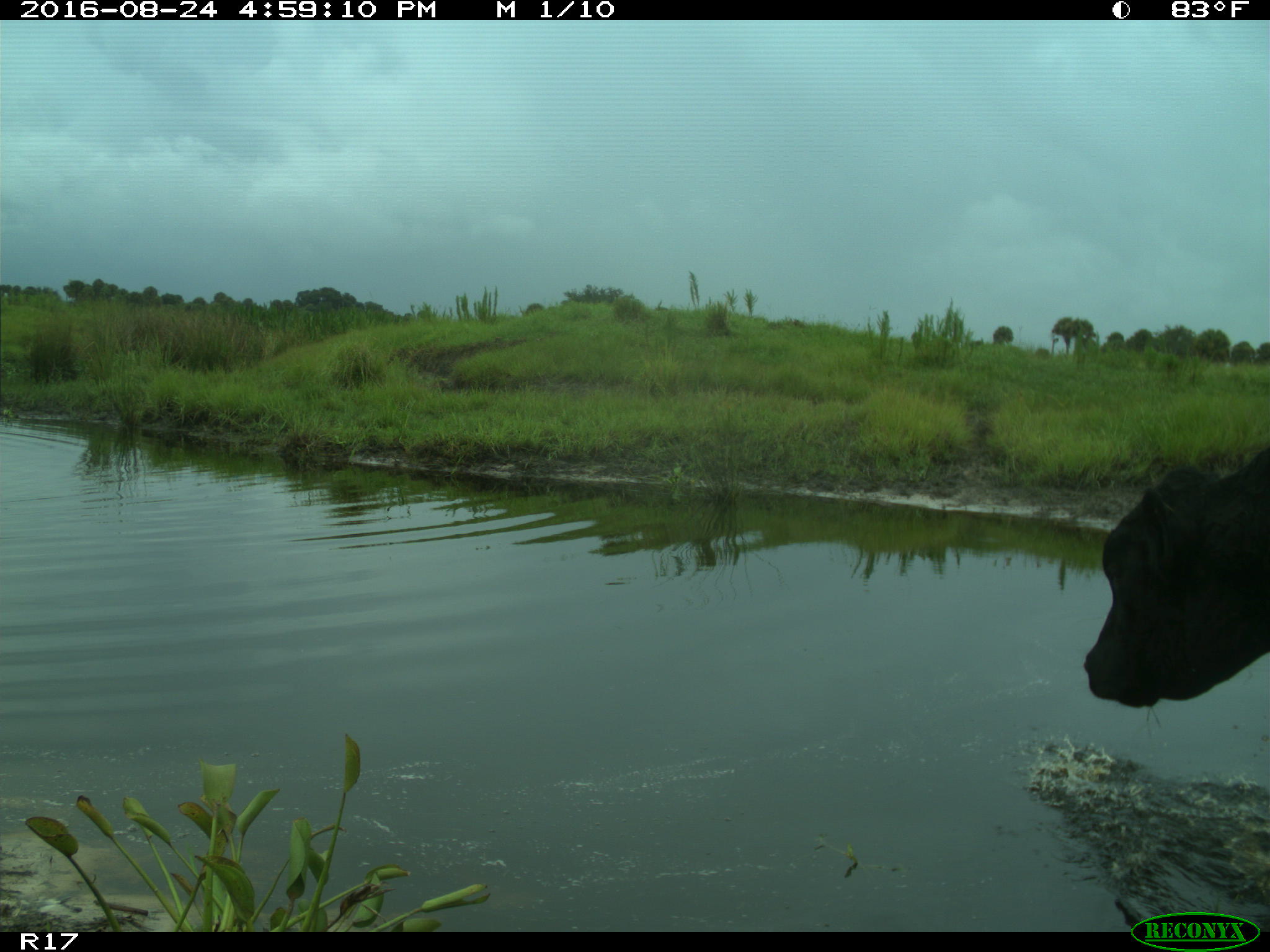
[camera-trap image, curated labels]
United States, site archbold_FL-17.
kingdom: Animalia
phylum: Chordata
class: Mammalia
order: Artiodactyla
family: Bovidae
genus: Bos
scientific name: Bos taurus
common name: domestic cow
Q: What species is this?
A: Bos taurus (domestic cow).